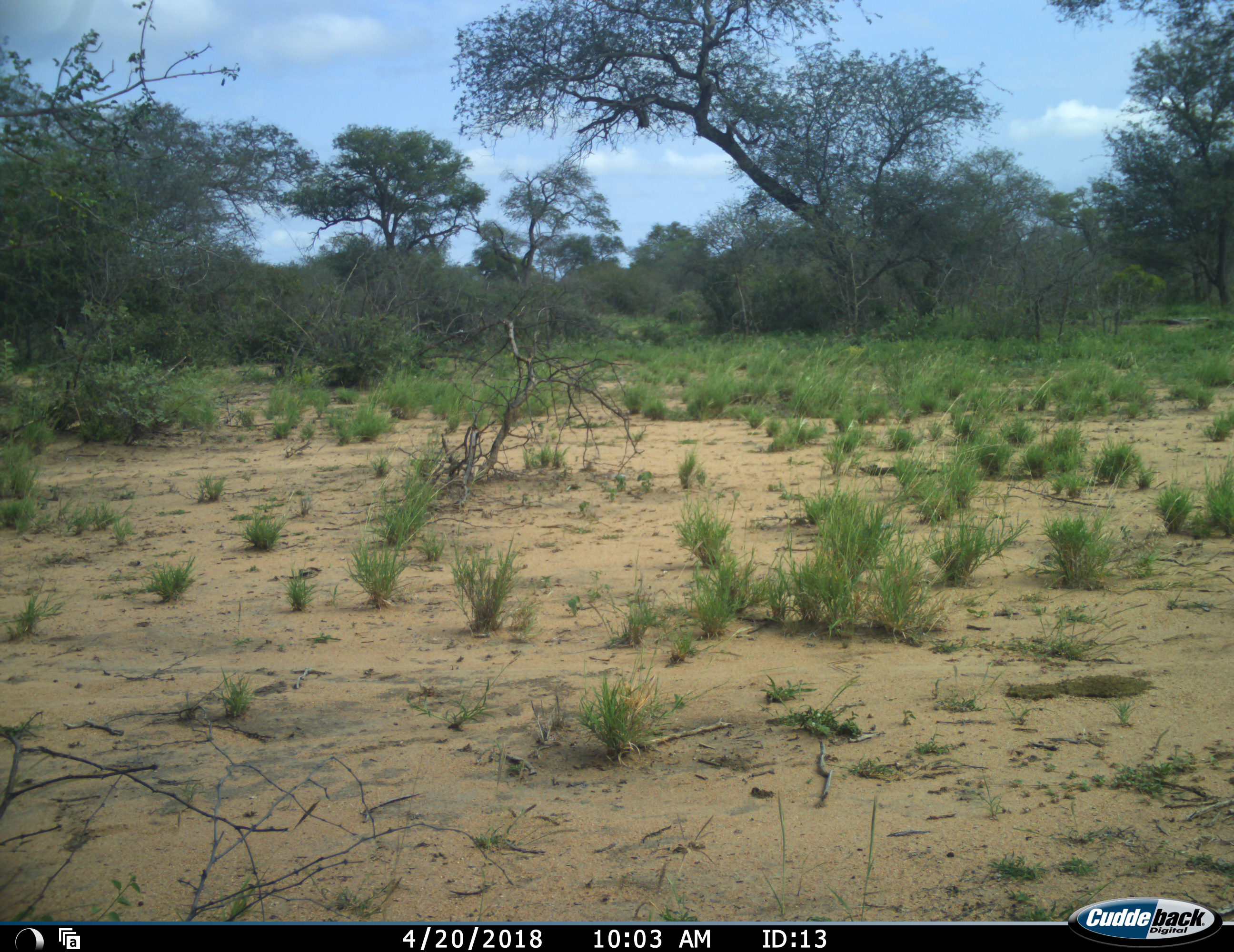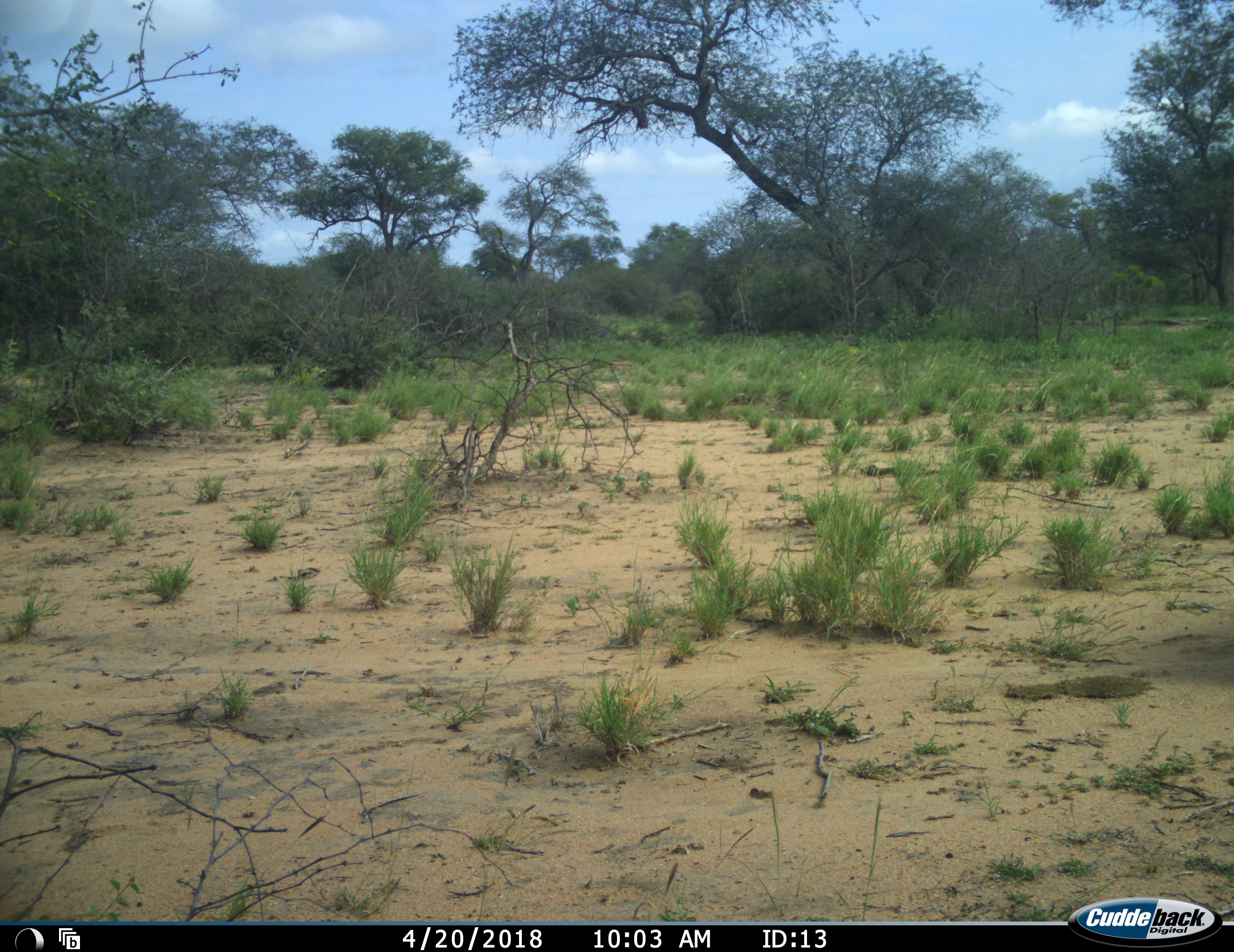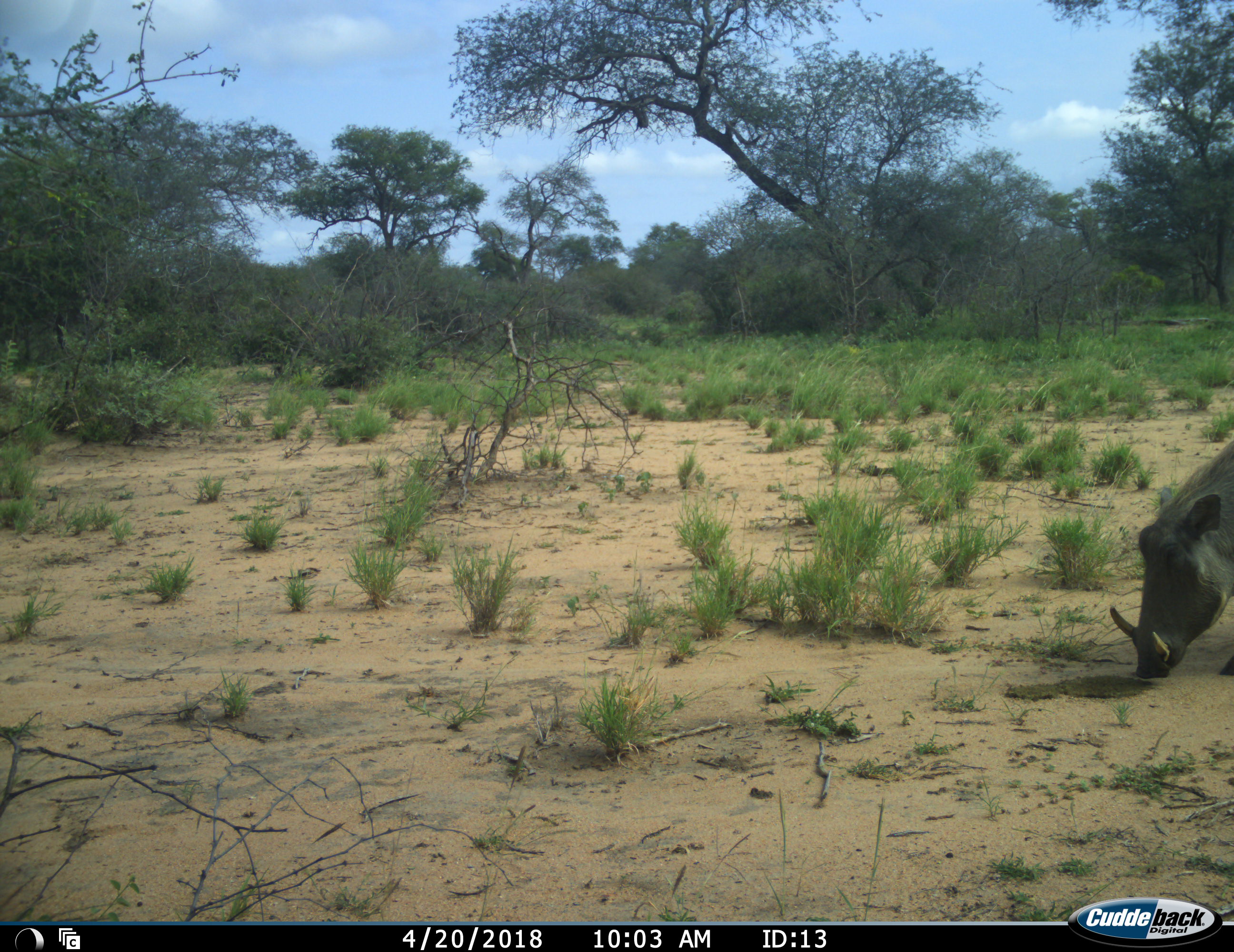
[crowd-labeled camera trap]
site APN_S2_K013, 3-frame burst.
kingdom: Animalia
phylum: Chordata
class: Mammalia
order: Artiodactyla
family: Suidae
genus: Phacochoerus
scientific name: Phacochoerus africanus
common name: warthog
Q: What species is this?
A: Warthog (Phacochoerus africanus).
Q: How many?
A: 1.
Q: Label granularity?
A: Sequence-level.